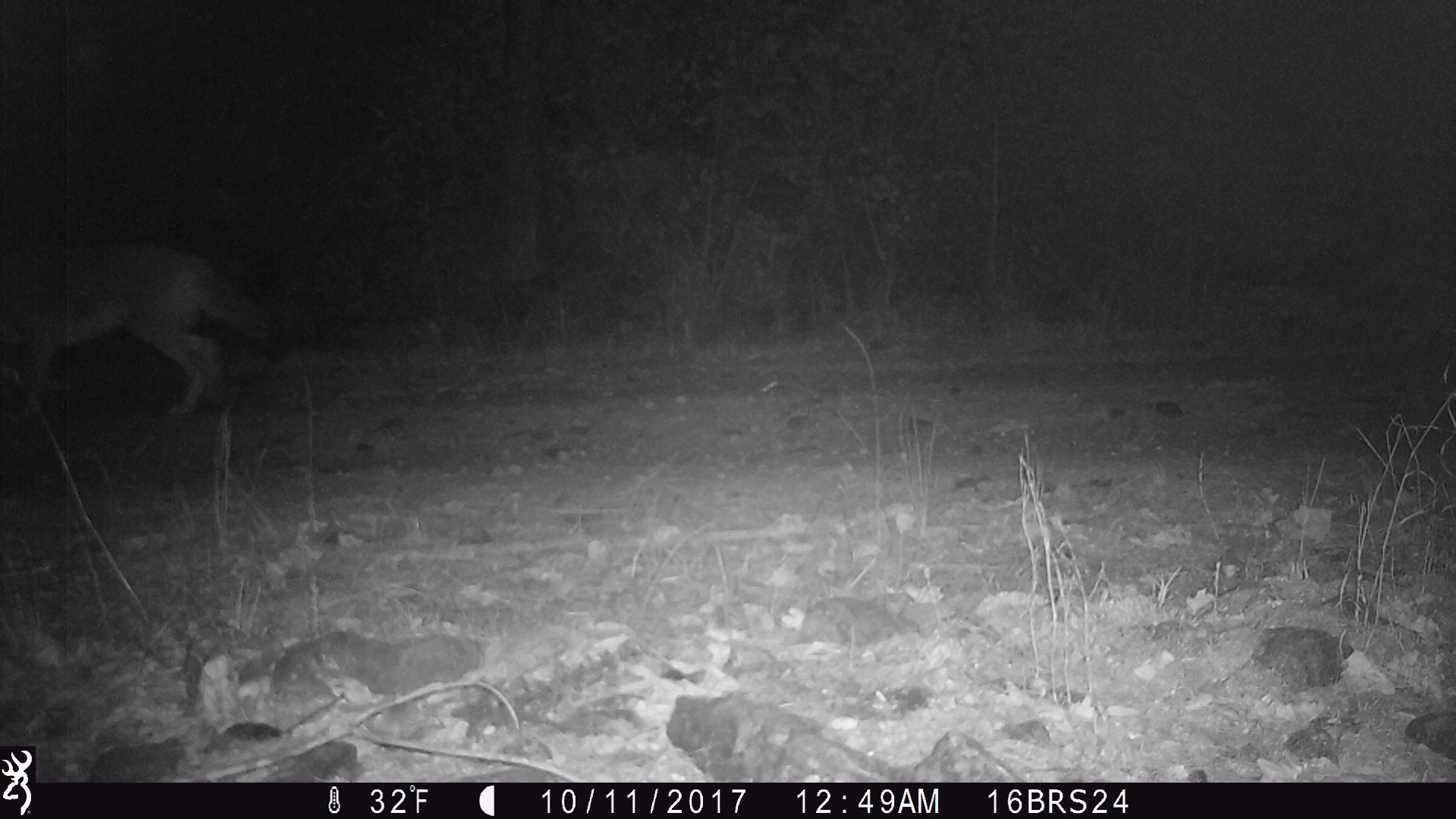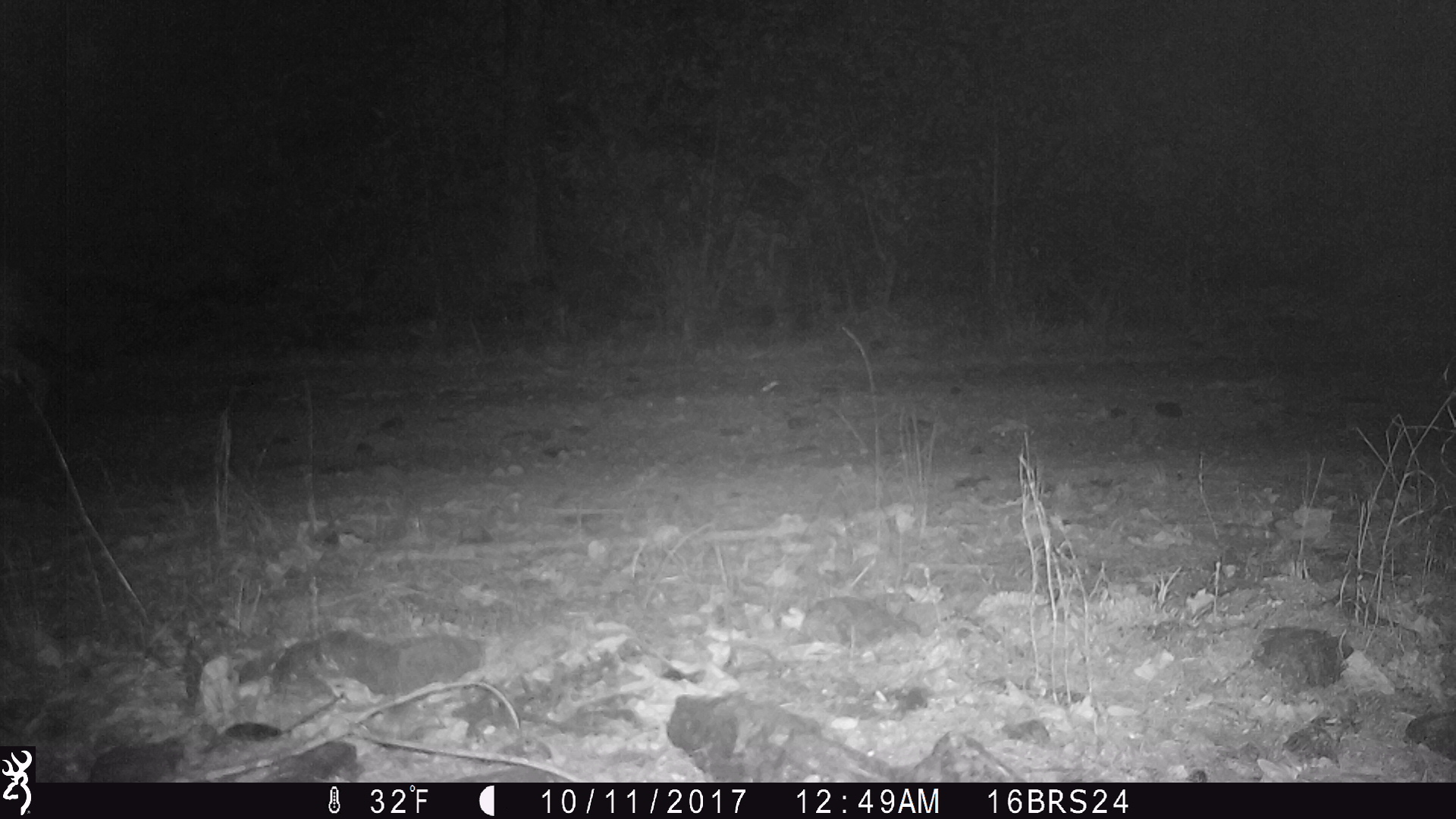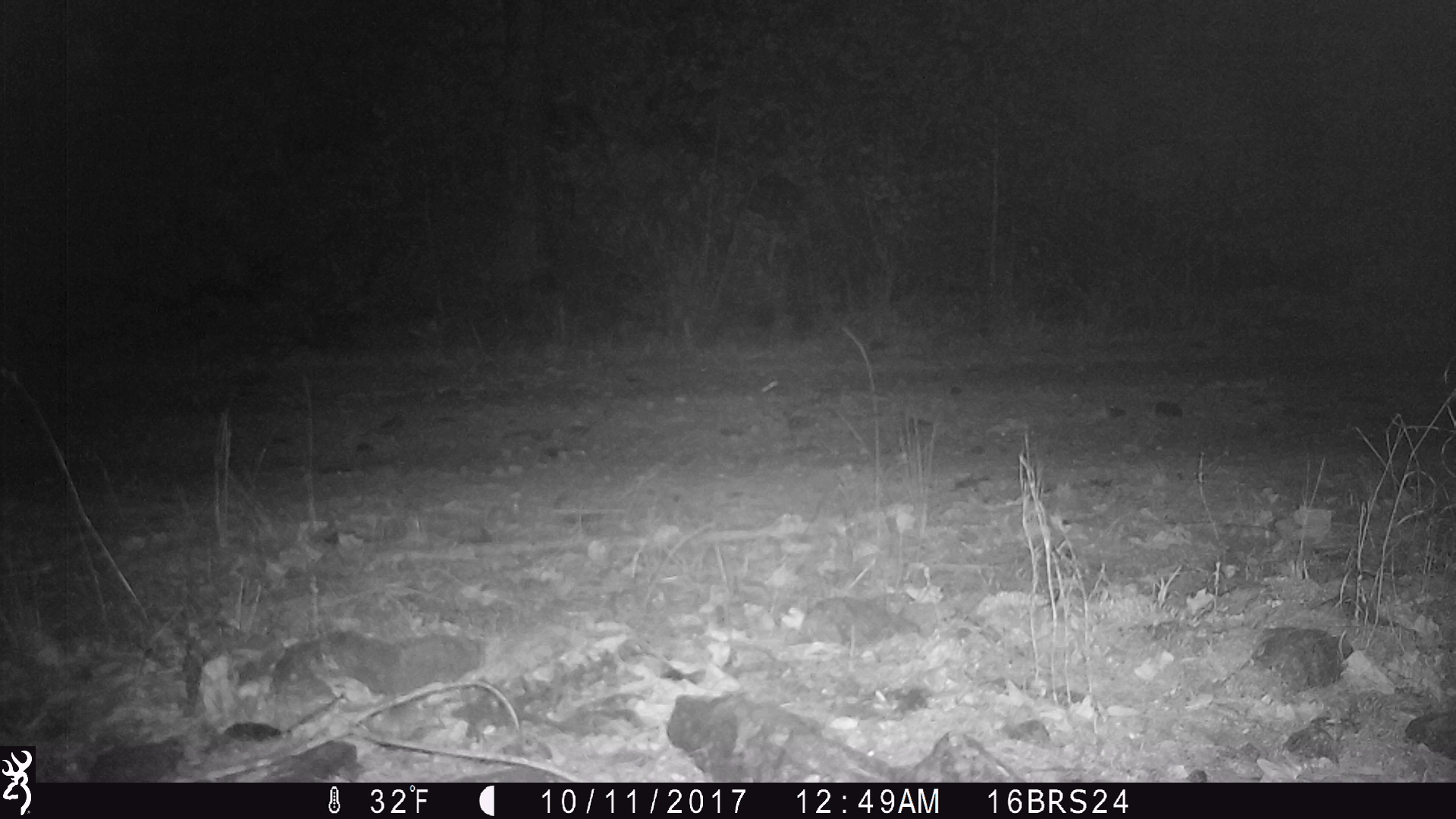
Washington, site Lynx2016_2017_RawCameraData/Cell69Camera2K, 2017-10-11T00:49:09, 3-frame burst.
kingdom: Animalia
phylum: Chordata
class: Mammalia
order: Carnivora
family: Canidae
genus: Canis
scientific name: Canis latrans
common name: coyote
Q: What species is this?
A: Canis latrans (coyote).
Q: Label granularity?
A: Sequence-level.